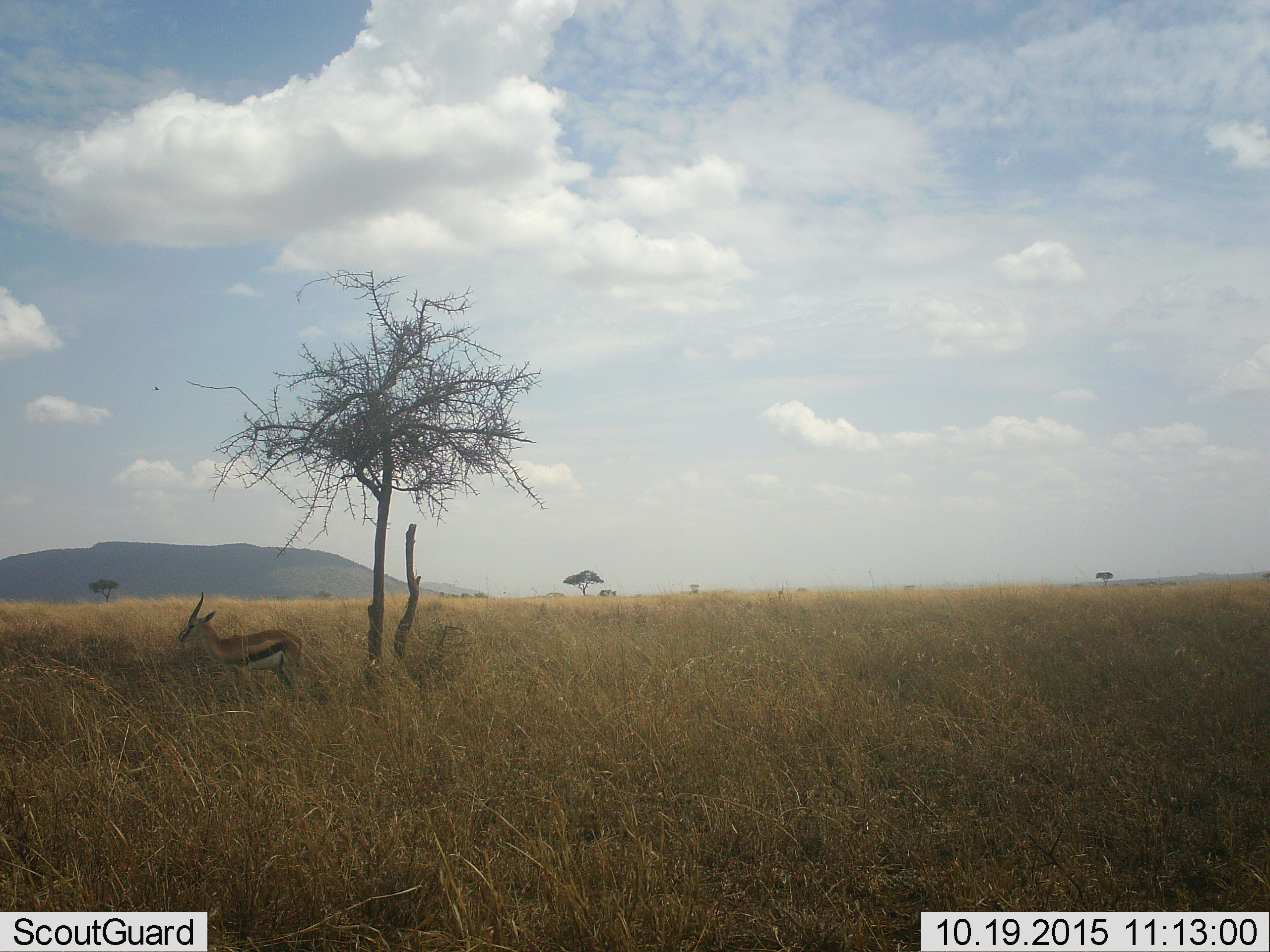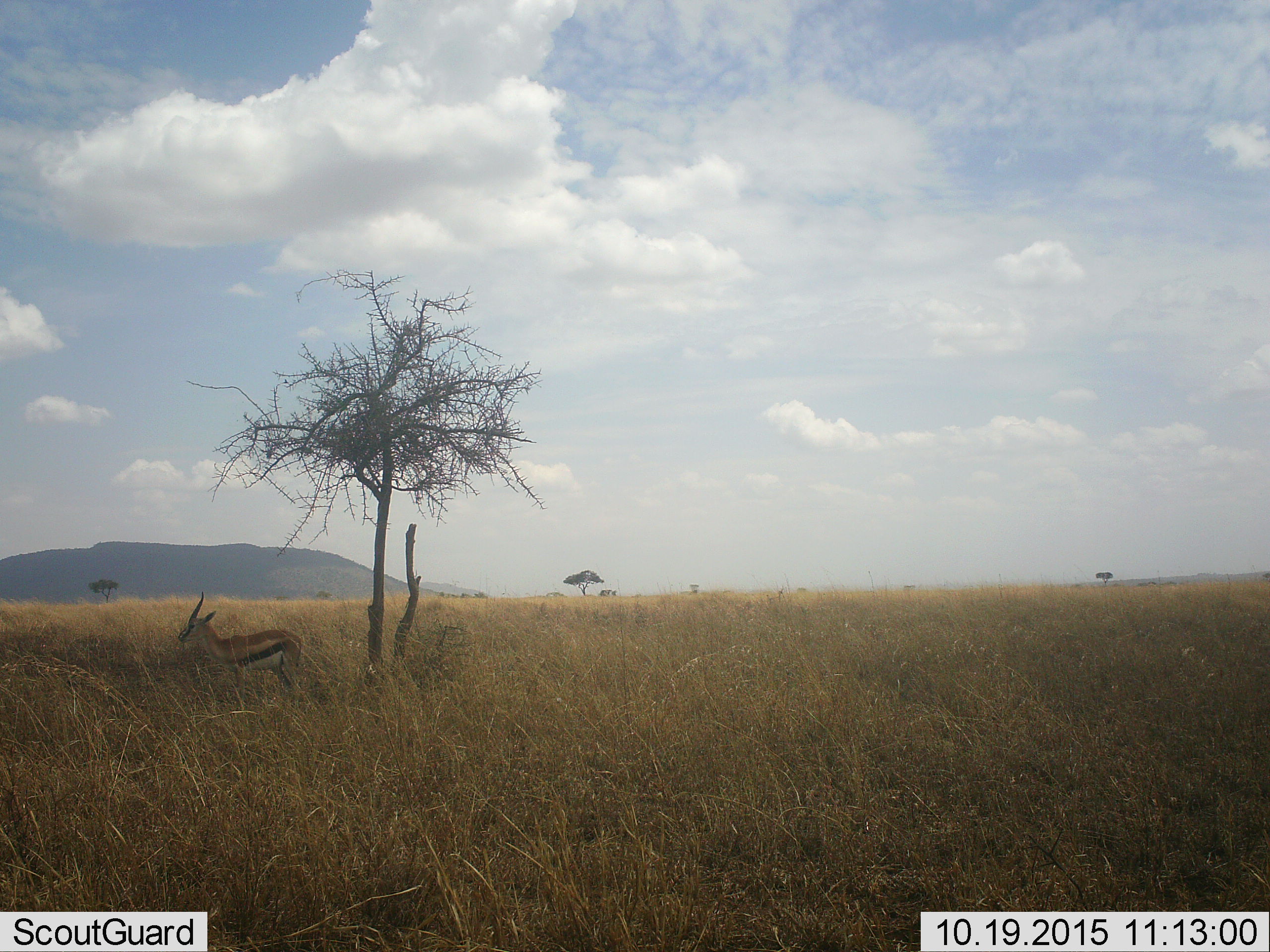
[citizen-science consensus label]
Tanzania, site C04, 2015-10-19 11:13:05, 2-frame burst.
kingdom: Animalia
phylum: Chordata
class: Mammalia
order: Artiodactyla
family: Bovidae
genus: Eudorcas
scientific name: Eudorcas thomsonii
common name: thomson's gazelle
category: gazellethomsons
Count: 1.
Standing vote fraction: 94%.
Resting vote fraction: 6%.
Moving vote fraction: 6%.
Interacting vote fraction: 0%.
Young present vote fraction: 0%.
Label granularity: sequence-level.